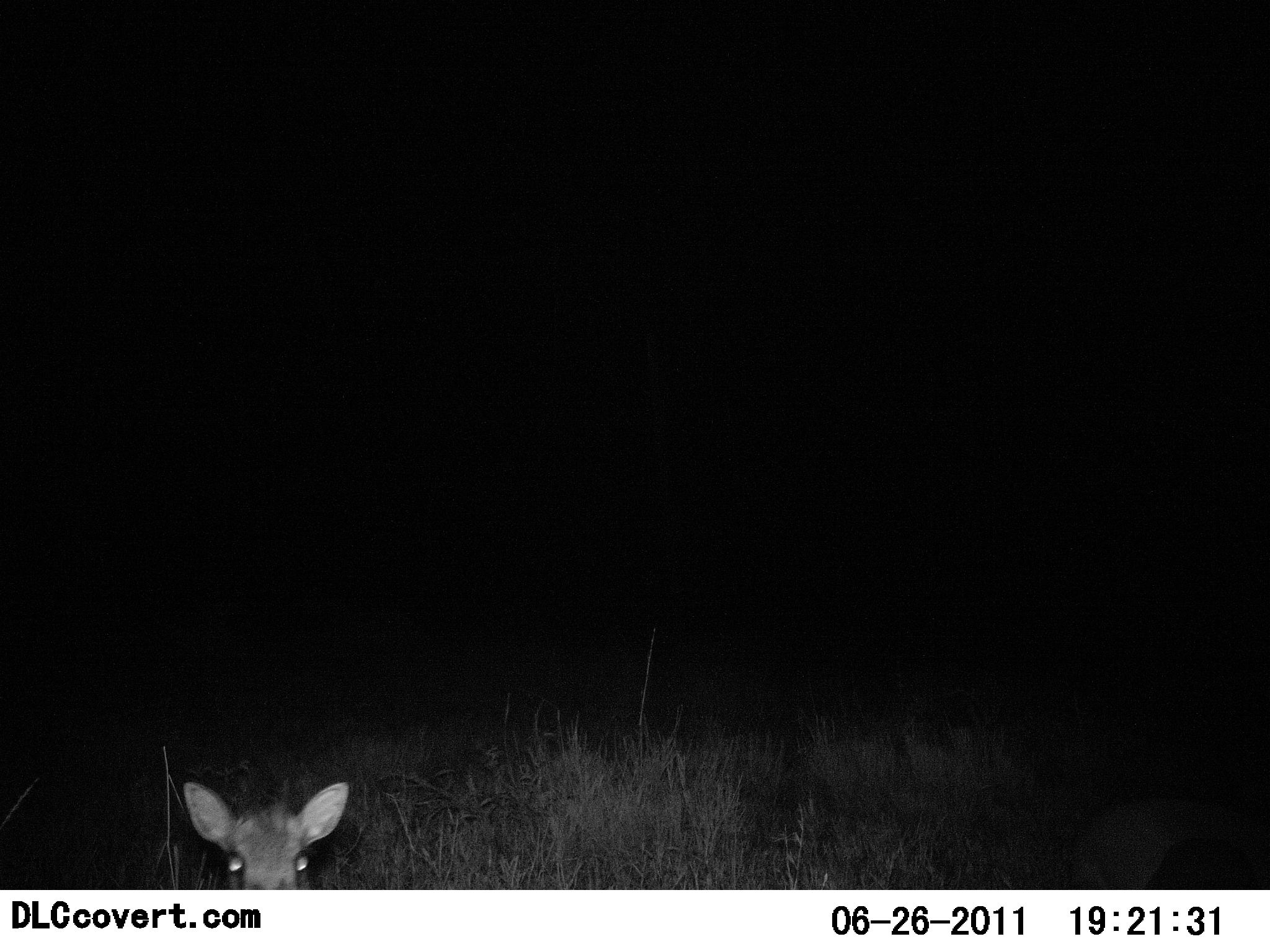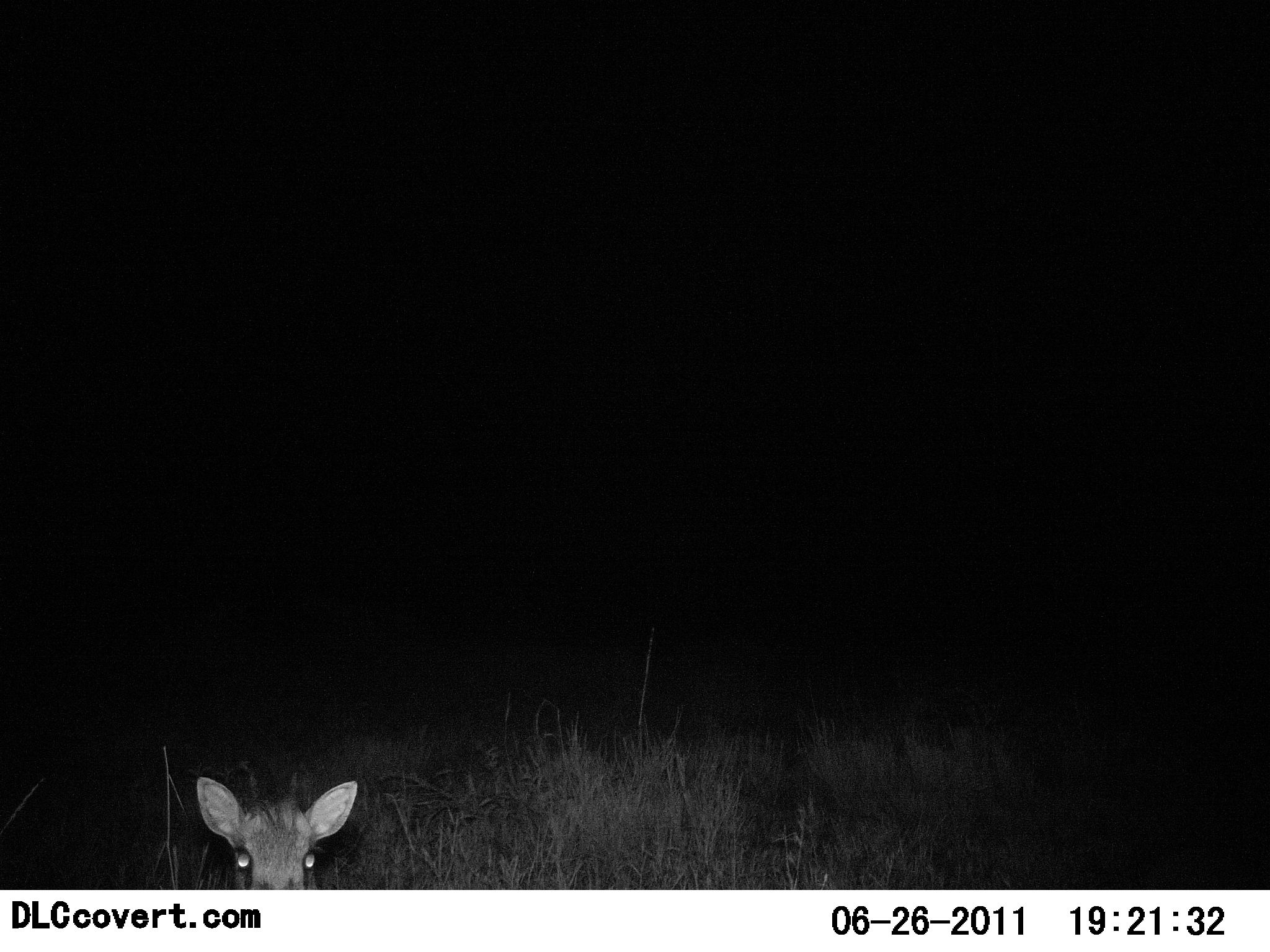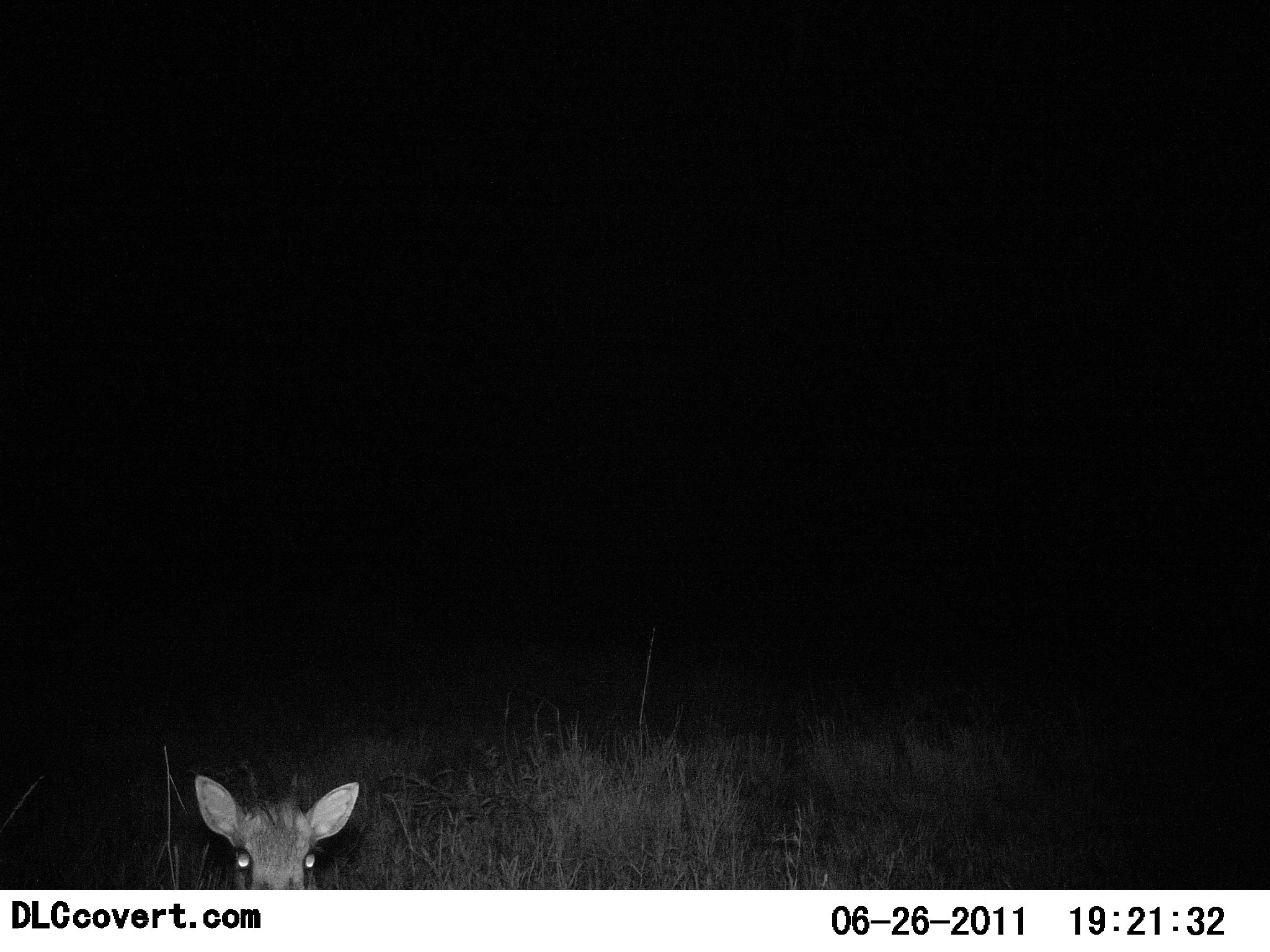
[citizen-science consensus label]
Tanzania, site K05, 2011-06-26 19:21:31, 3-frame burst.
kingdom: Animalia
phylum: Chordata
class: Mammalia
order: Artiodactyla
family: Bovidae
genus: Madoqua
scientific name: Madoqua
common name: dikdik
Dikdik (Madoqua), count 1. Behavior (volunteer vote fractions): standing 73%, resting 9%, moving 27%, interacting 0%. Young present (vote fraction): 0%. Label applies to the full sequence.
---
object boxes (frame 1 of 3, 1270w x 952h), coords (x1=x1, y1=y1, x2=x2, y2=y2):
animal: (x1=1069, y1=790, x2=1269, y2=889); (x1=180, y1=779, x2=351, y2=891)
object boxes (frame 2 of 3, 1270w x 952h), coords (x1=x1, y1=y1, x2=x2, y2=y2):
animal: (x1=1050, y1=753, x2=1268, y2=892); (x1=193, y1=774, x2=358, y2=891)